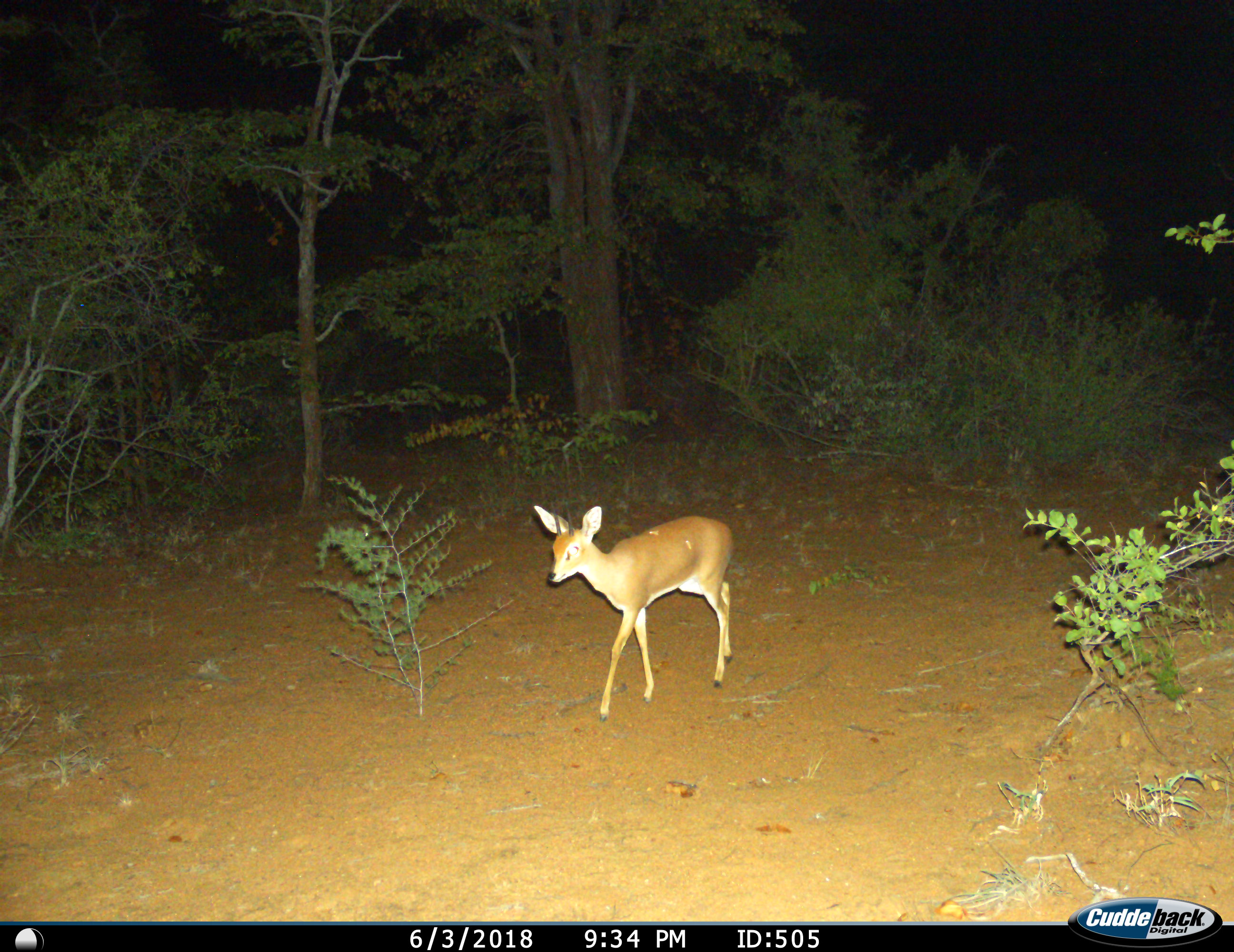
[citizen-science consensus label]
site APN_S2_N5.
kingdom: Animalia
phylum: Chordata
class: Mammalia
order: Artiodactyla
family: Bovidae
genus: Raphicerus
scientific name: Raphicerus campestris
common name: steenbok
Steenbok (Raphicerus campestris), count 1. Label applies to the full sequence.